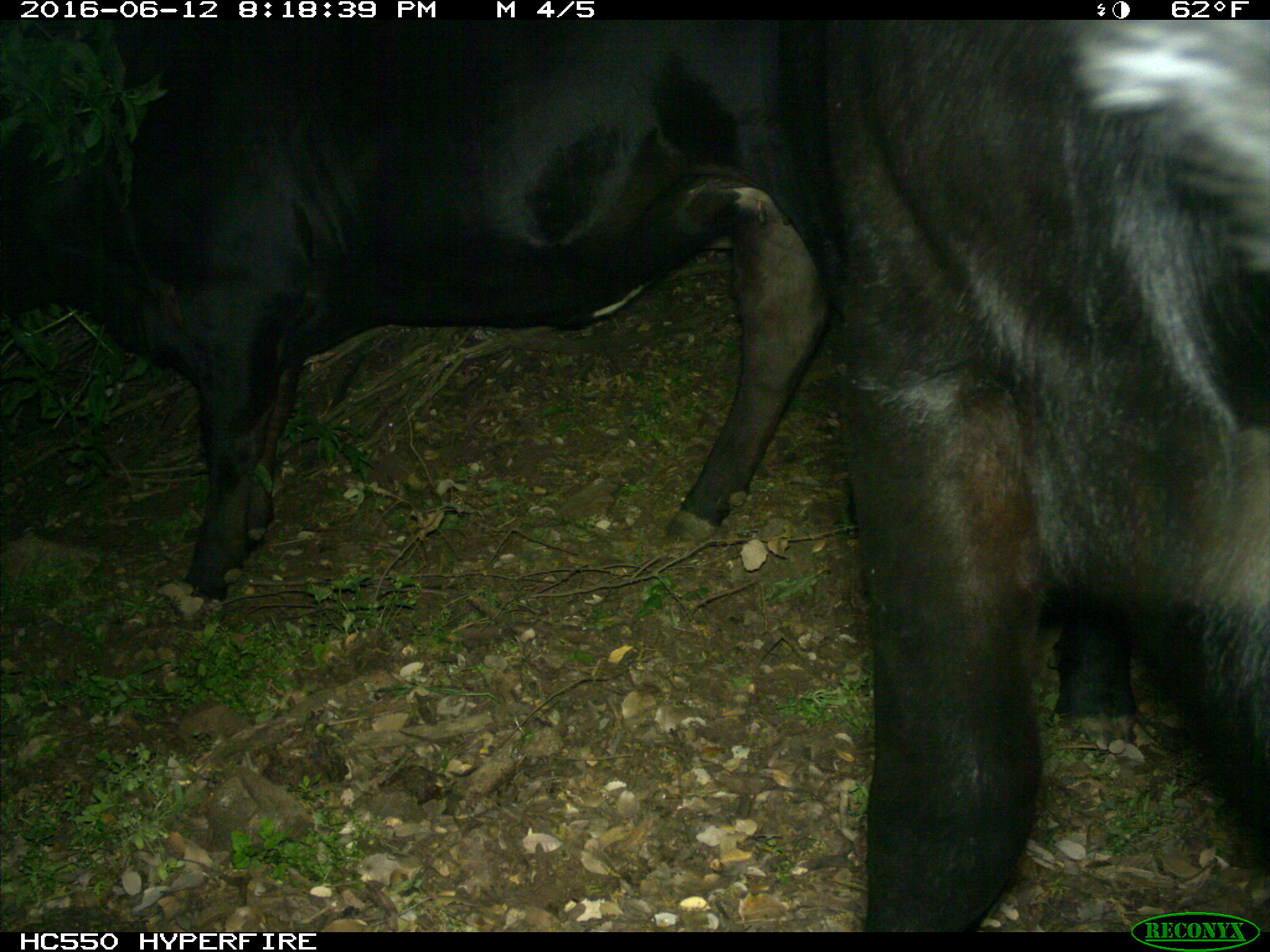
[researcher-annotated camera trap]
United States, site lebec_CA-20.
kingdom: Animalia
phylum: Chordata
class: Mammalia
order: Artiodactyla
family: Bovidae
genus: Bos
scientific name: Bos taurus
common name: domestic cow